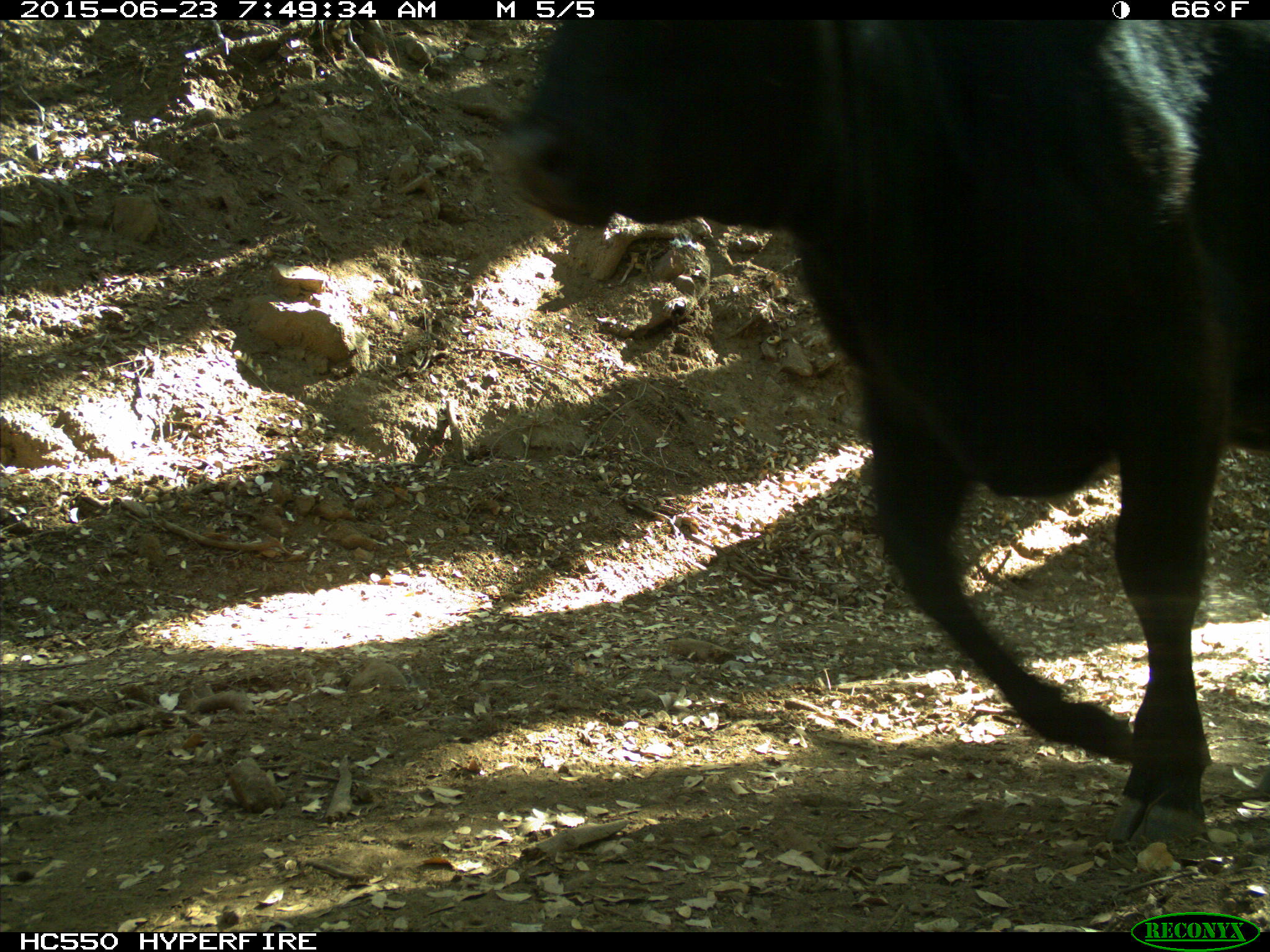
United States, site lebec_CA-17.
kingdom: Animalia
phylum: Chordata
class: Mammalia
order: Artiodactyla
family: Bovidae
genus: Bos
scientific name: Bos taurus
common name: domestic cow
Bos taurus (domestic cow).